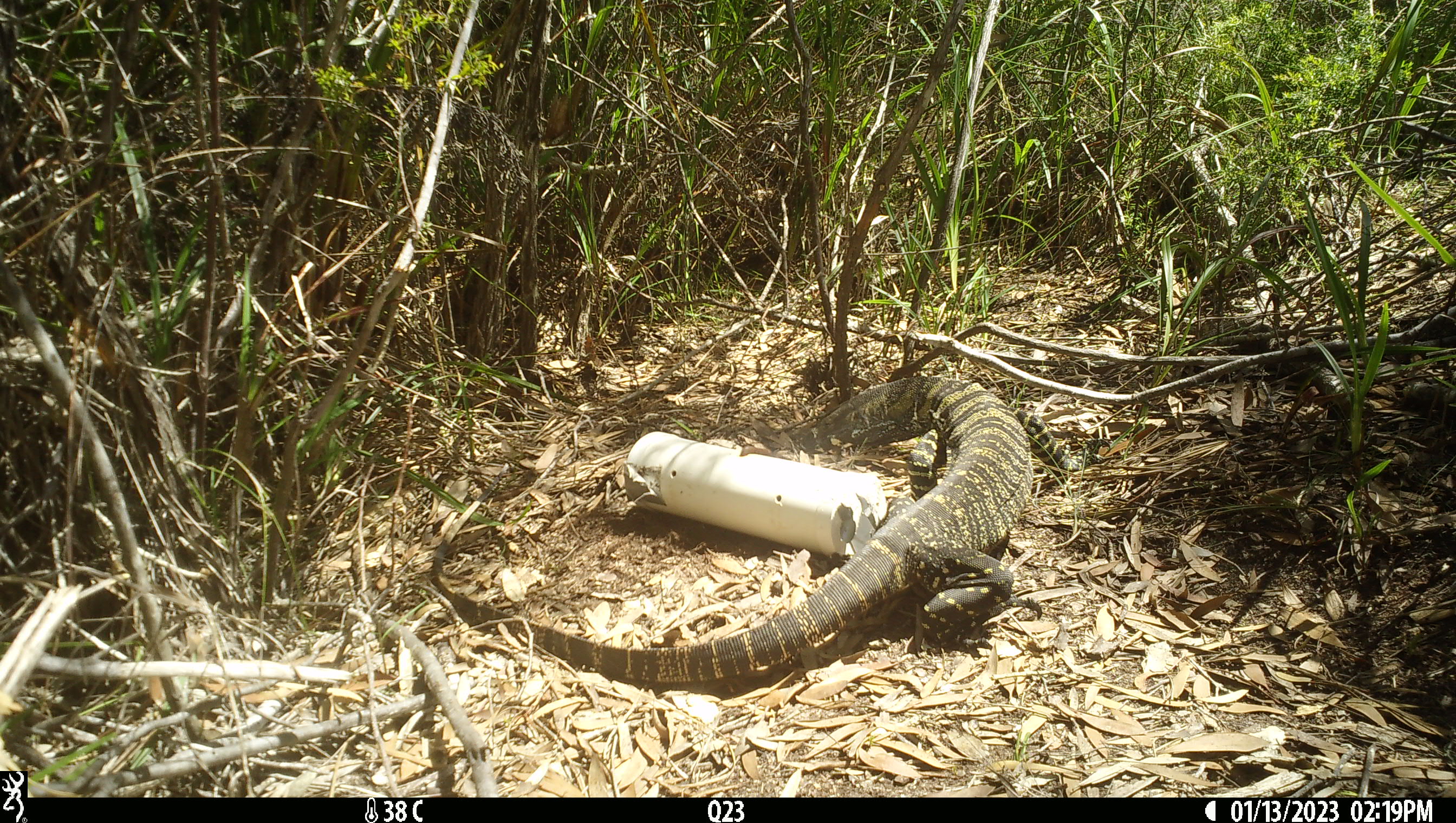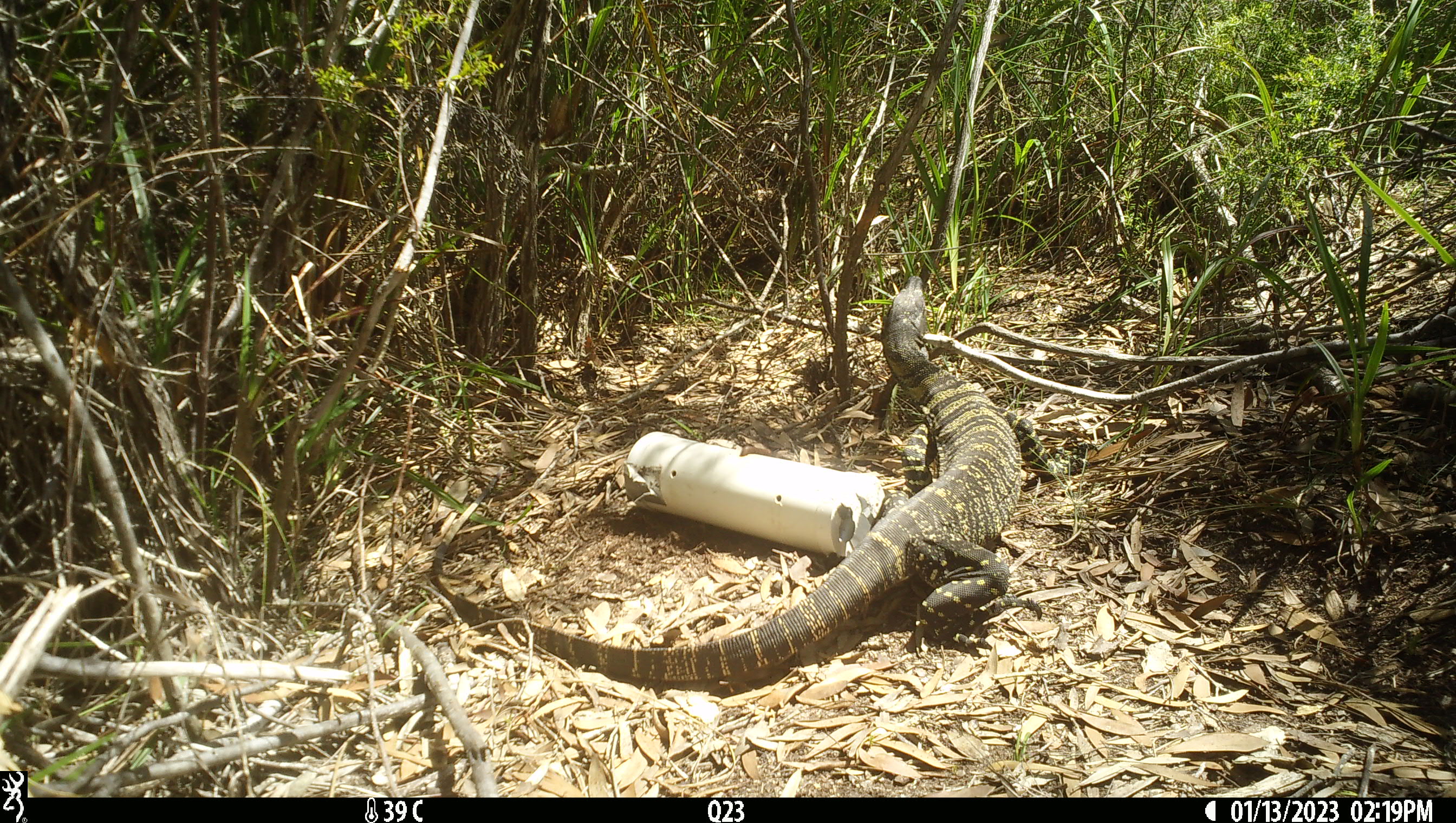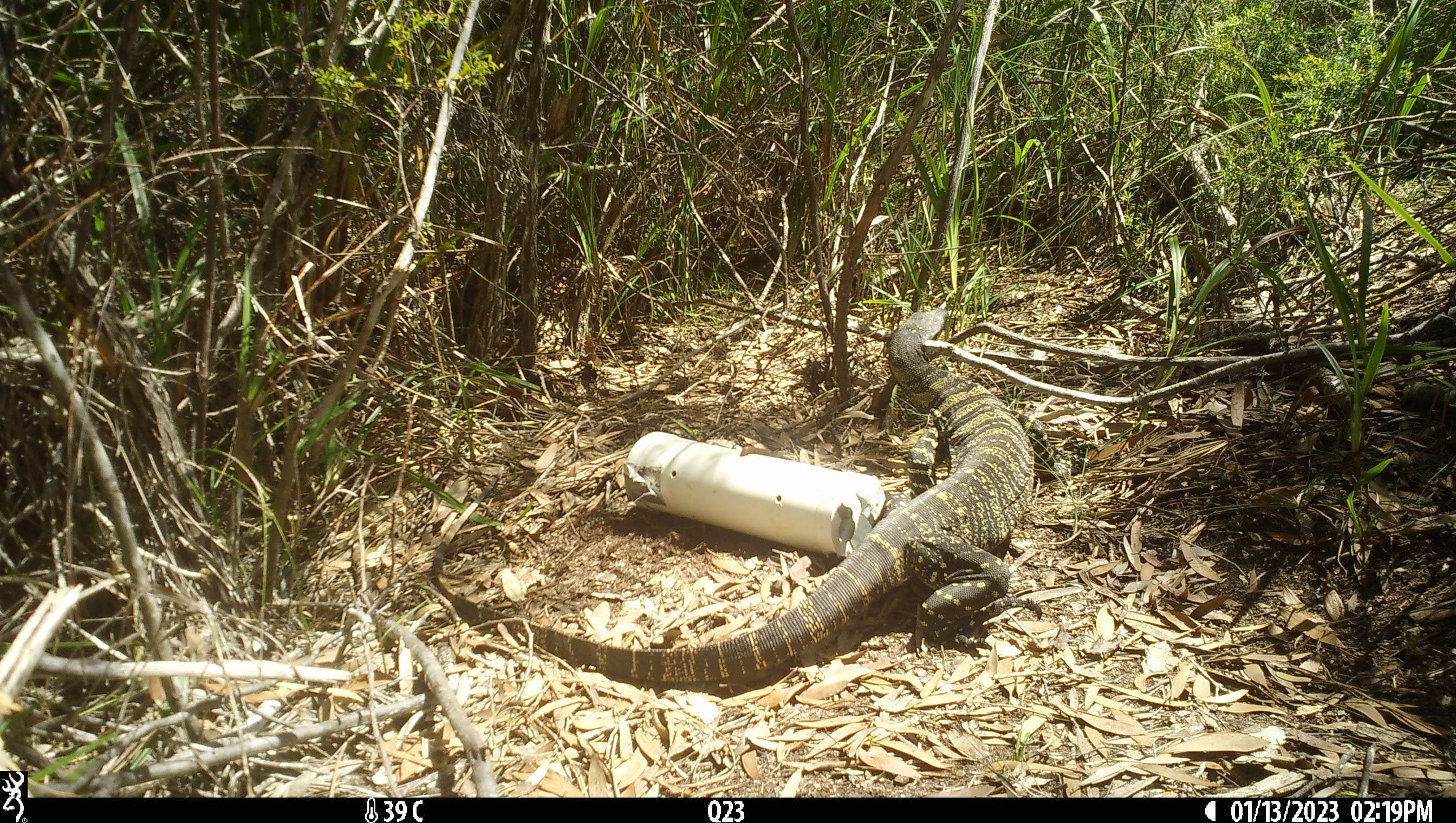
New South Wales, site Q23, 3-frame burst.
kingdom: Animalia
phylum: Chordata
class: Reptilia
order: Squamata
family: Varanidae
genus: Varanus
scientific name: Varanus varius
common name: lace monitor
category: goanna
Goanna (lace monitor) (Varanus varius).